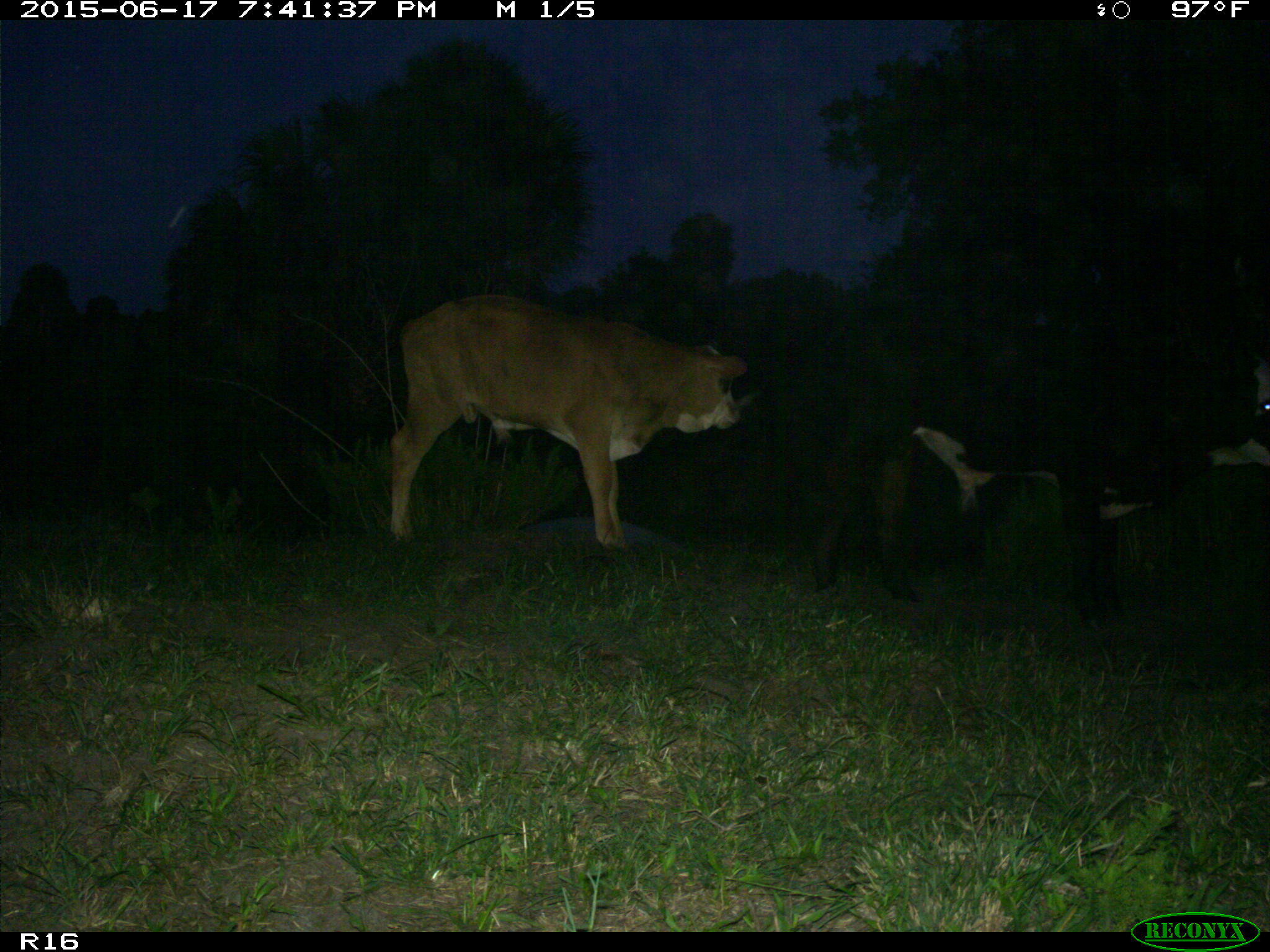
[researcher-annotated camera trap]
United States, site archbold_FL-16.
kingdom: Animalia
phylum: Chordata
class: Mammalia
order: Artiodactyla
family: Bovidae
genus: Bos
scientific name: Bos taurus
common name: domestic cow